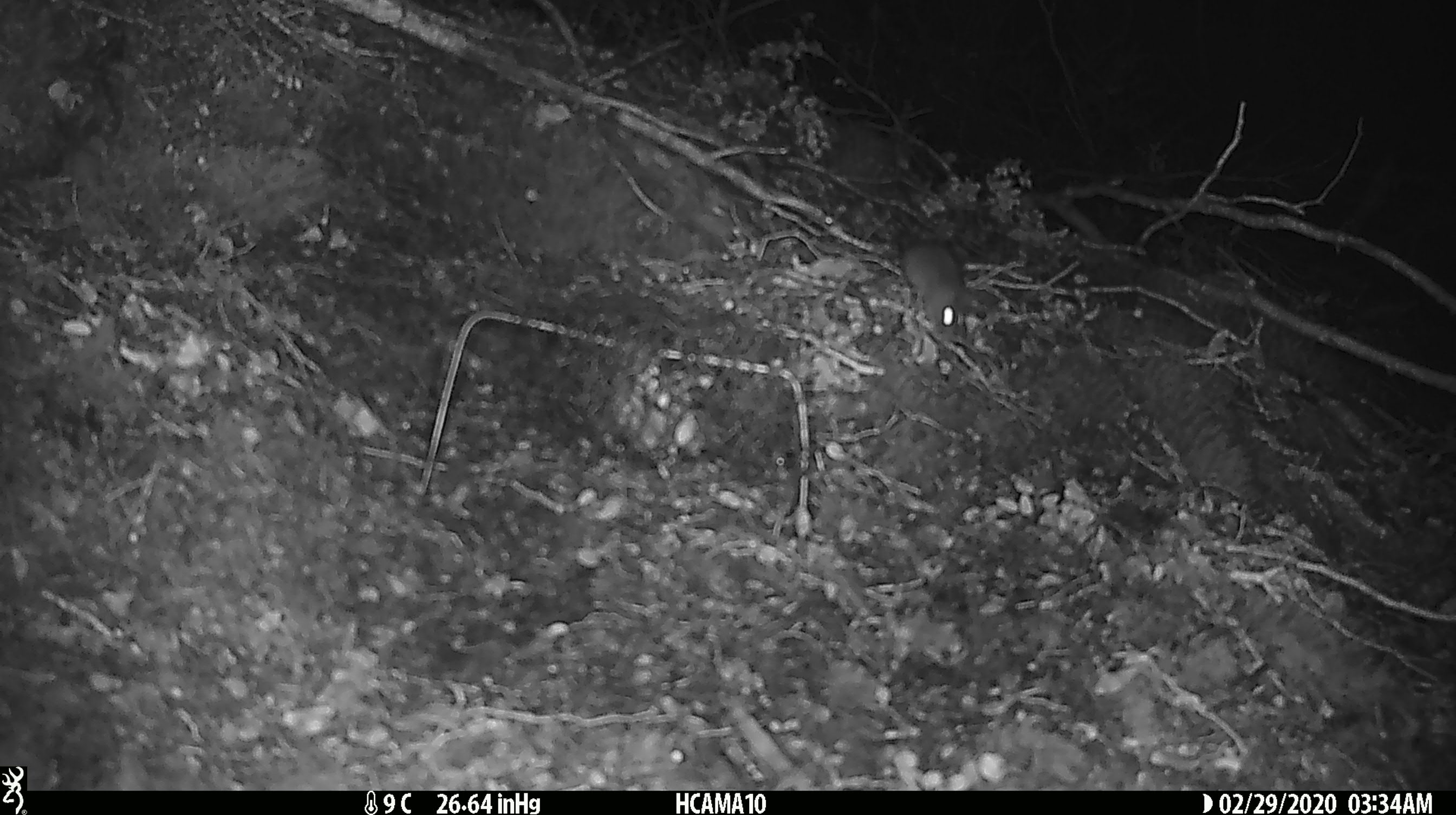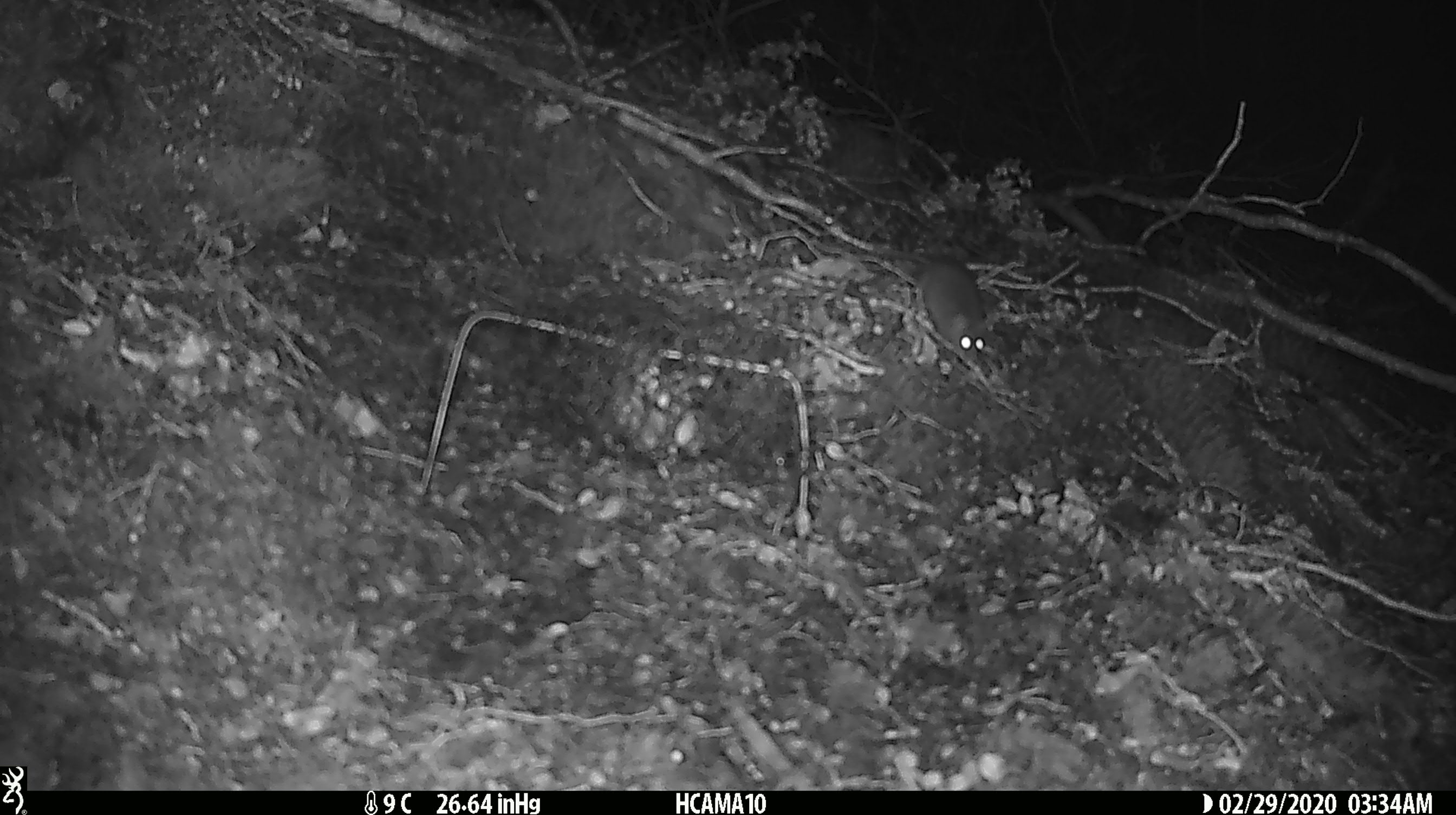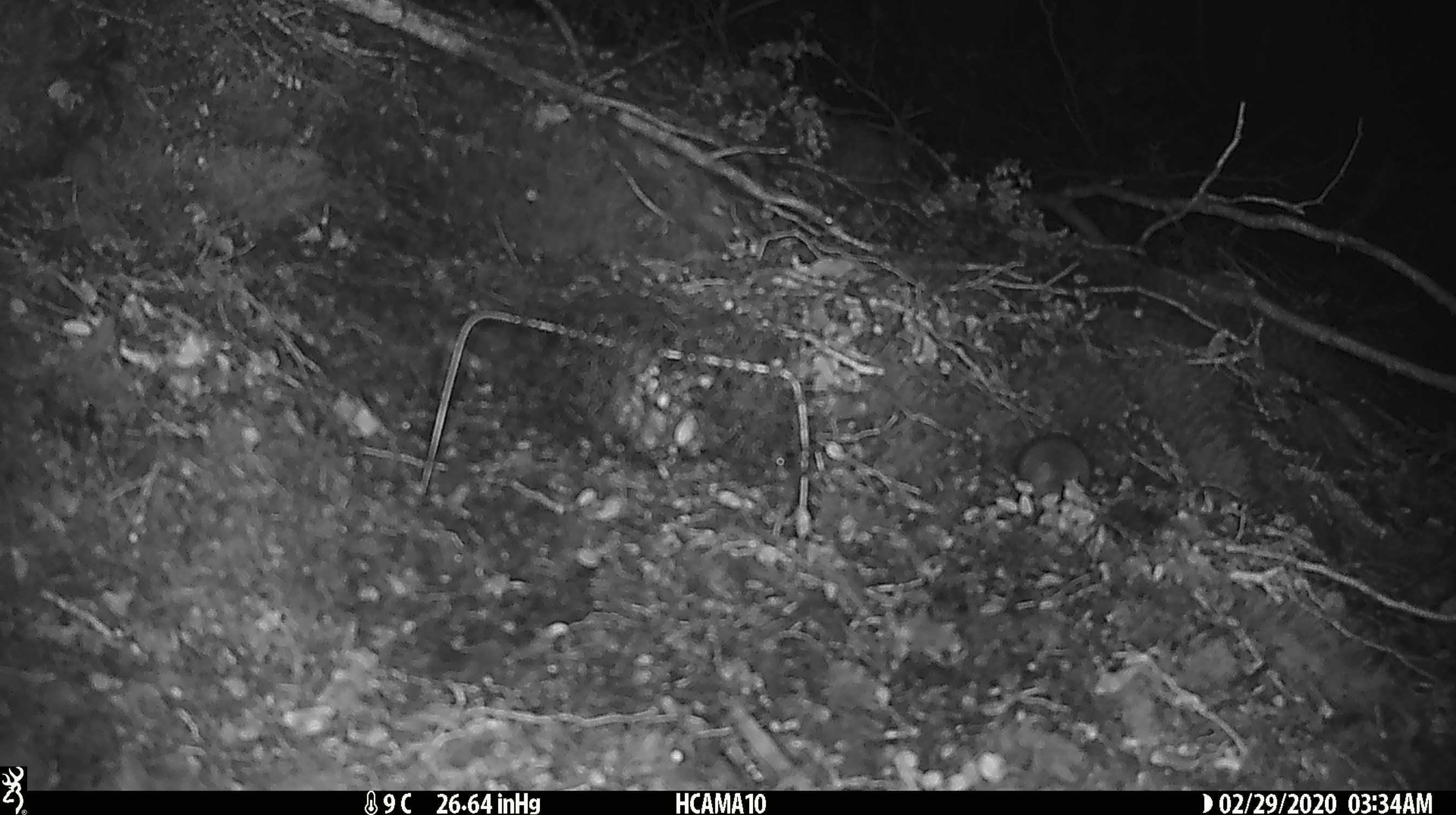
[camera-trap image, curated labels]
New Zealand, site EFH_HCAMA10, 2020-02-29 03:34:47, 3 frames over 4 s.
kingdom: Animalia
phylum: Chordata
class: Mammalia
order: Rodentia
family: Muridae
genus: Mus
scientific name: Mus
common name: mouse